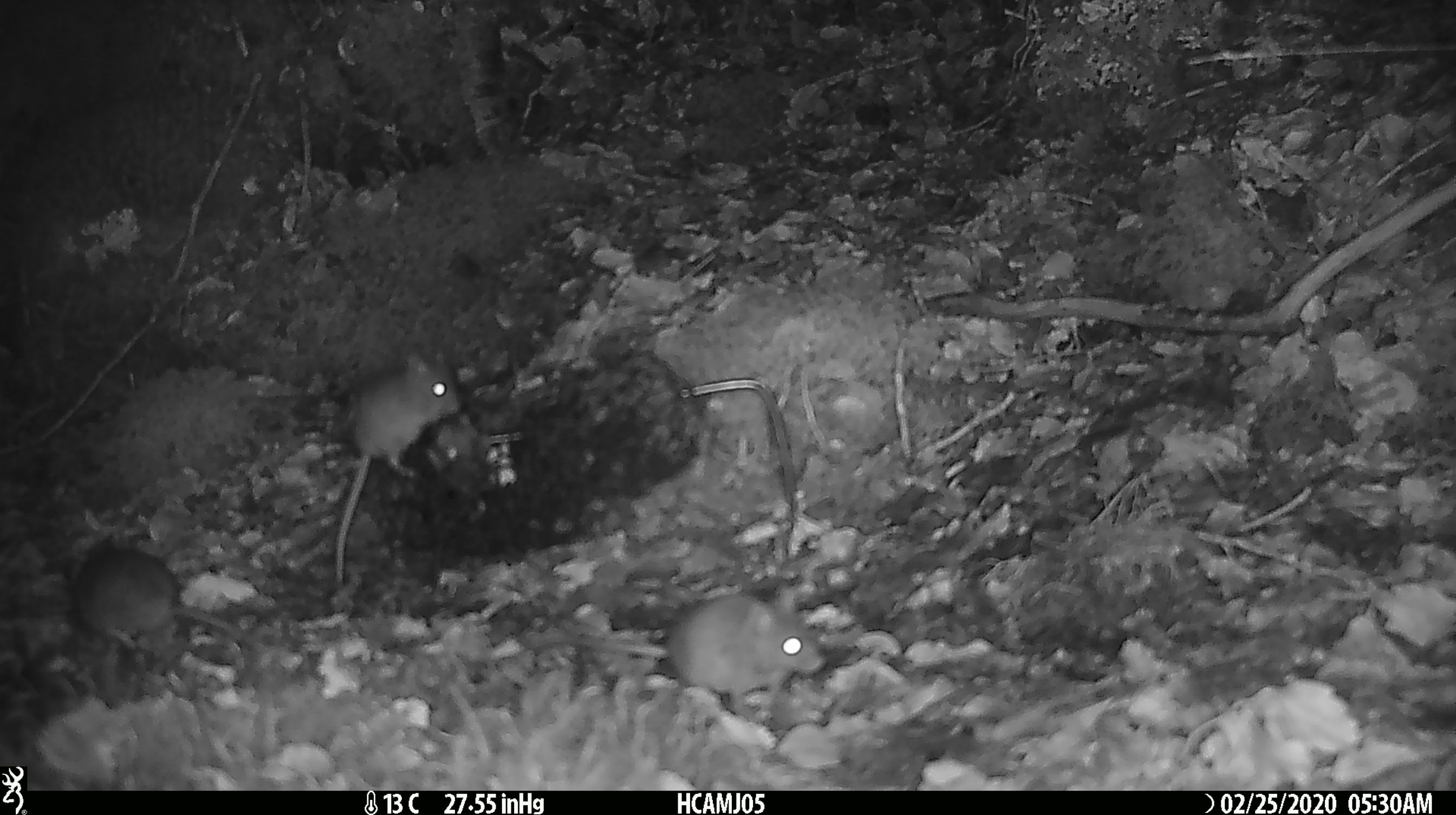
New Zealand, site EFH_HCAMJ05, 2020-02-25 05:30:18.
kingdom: Animalia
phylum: Chordata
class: Mammalia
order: Rodentia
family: Muridae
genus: Mus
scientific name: Mus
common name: mouse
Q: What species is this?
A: Mouse (Mus).